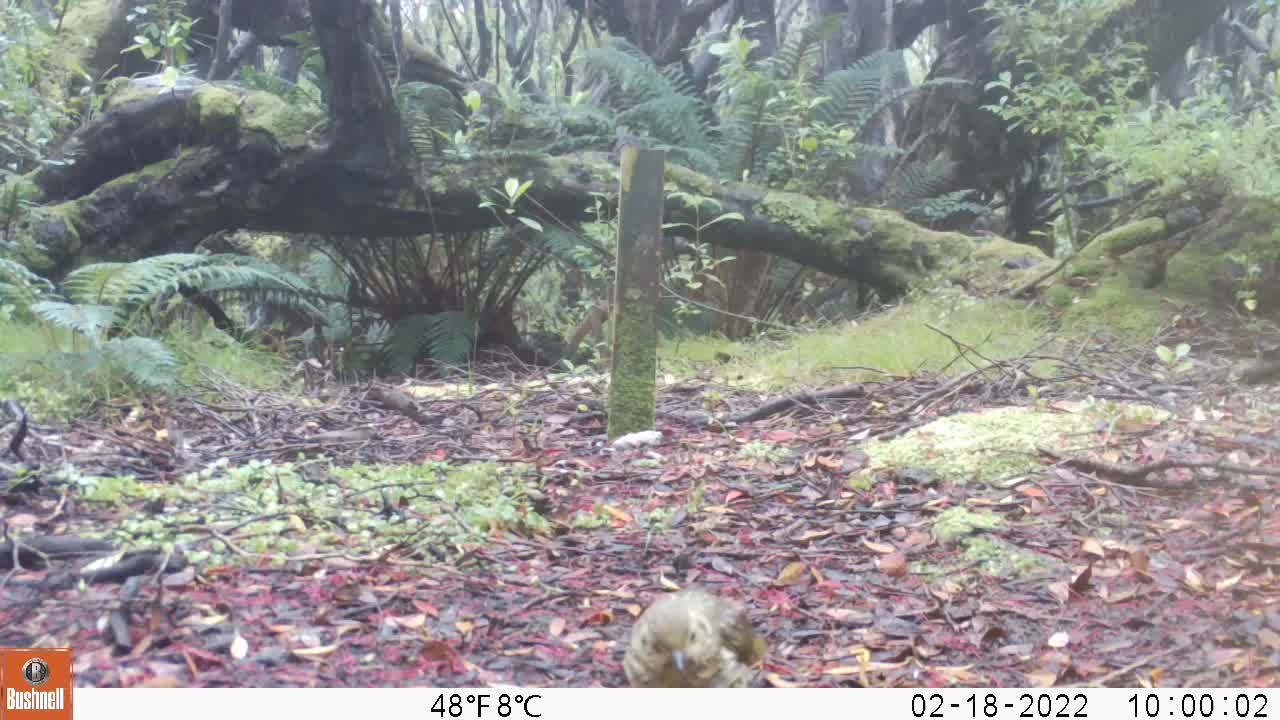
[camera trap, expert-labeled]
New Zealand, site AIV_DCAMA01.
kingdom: Animalia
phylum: Chordata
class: Aves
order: Passeriformes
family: Turdidae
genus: Turdus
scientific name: Turdus philomelos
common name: song thrush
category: thrush